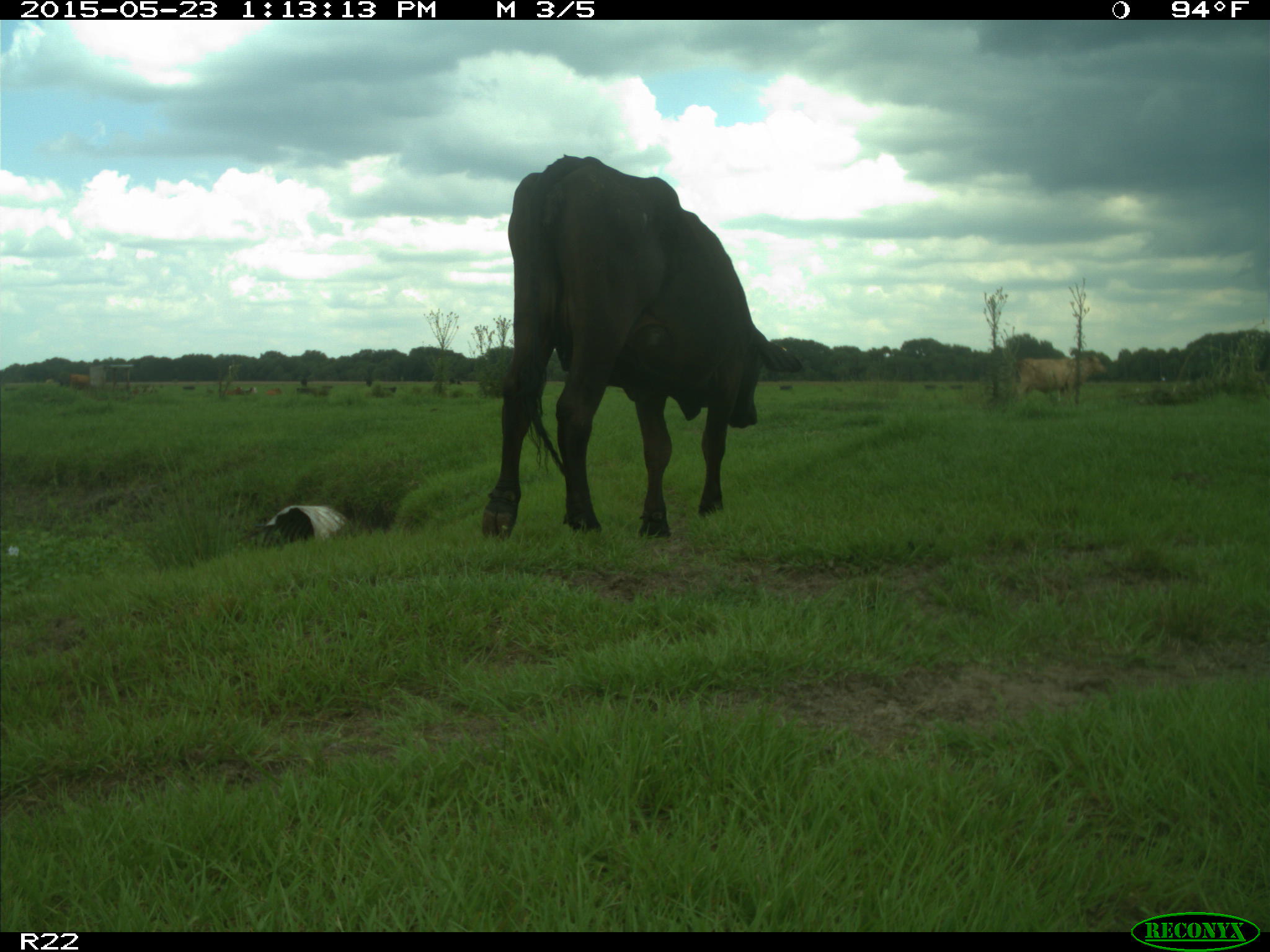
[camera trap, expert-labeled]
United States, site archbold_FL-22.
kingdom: Animalia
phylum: Chordata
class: Mammalia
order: Artiodactyla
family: Bovidae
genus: Bos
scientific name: Bos taurus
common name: domestic cow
Bos taurus (domestic cow).